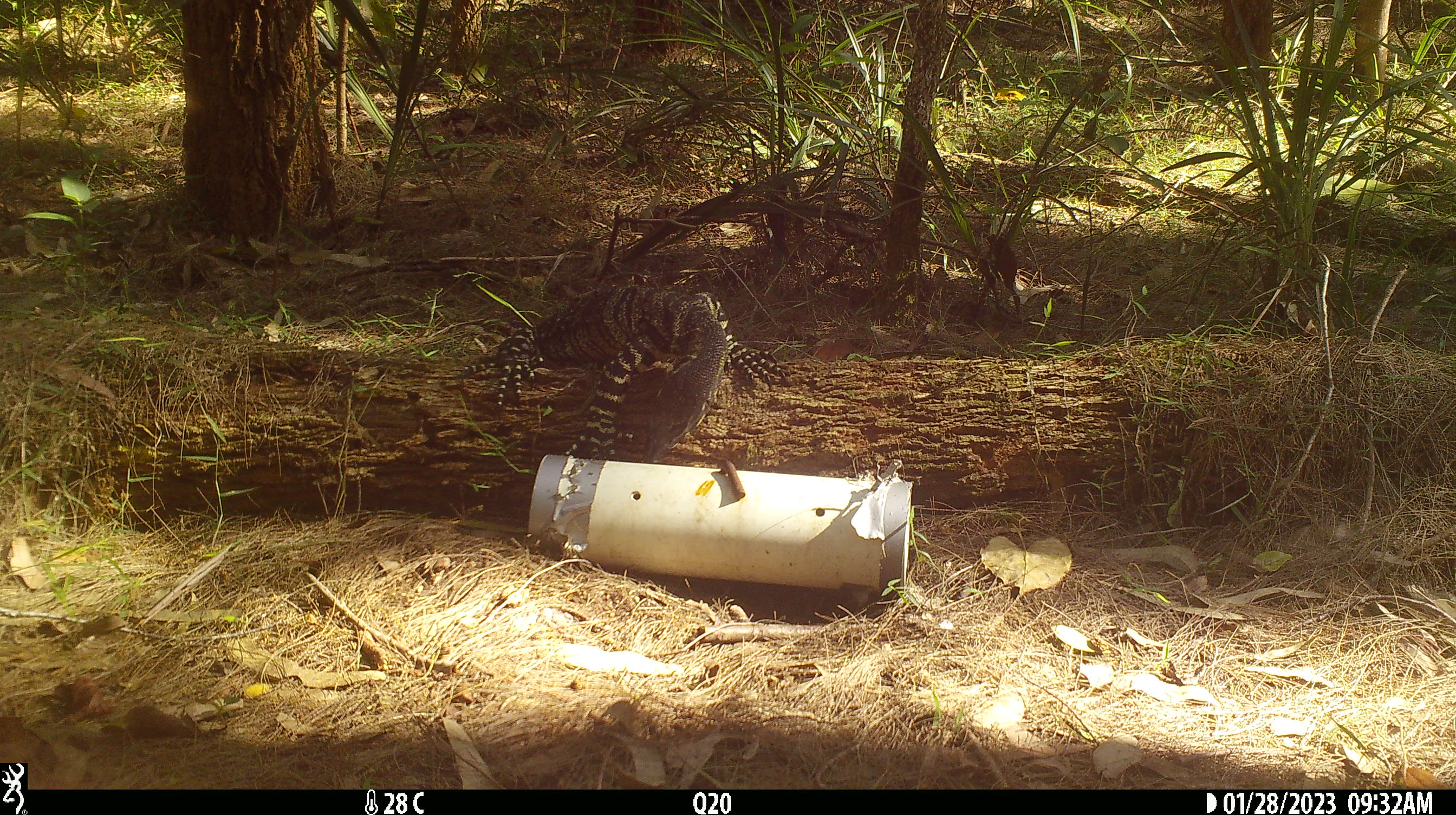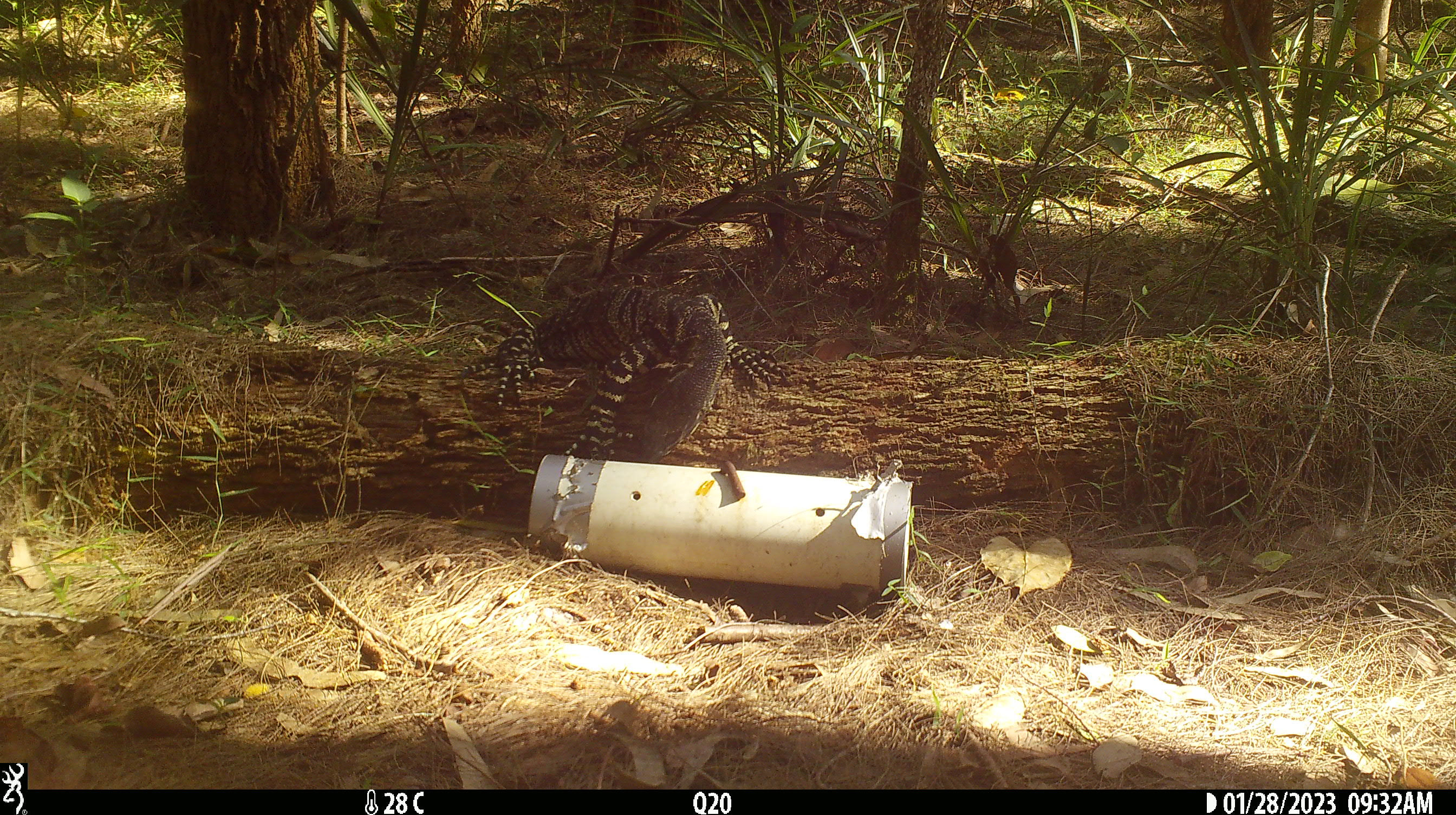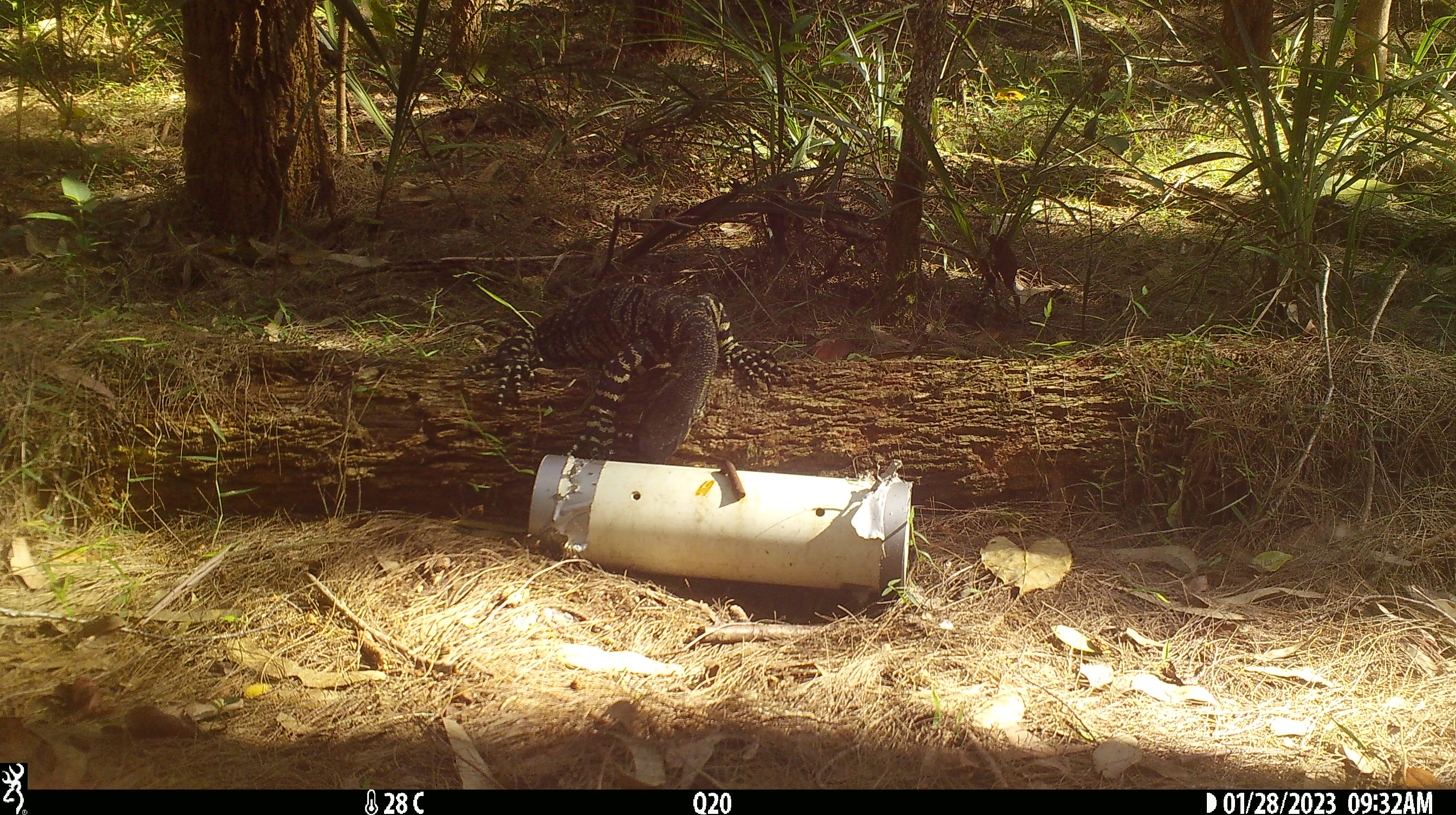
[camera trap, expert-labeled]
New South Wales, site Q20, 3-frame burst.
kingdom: Animalia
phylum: Chordata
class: Reptilia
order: Squamata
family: Varanidae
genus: Varanus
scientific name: Varanus varius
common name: lace monitor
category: goanna